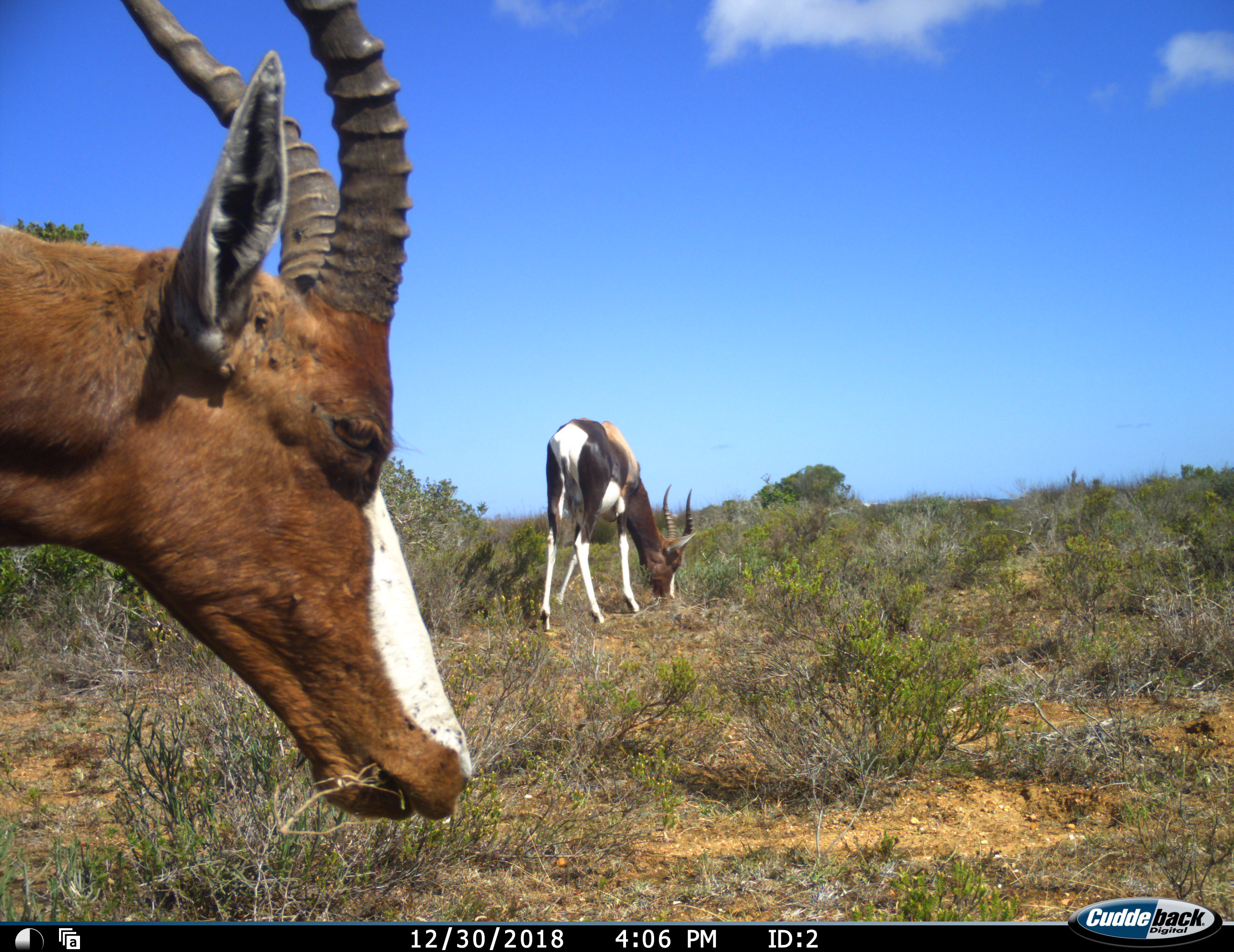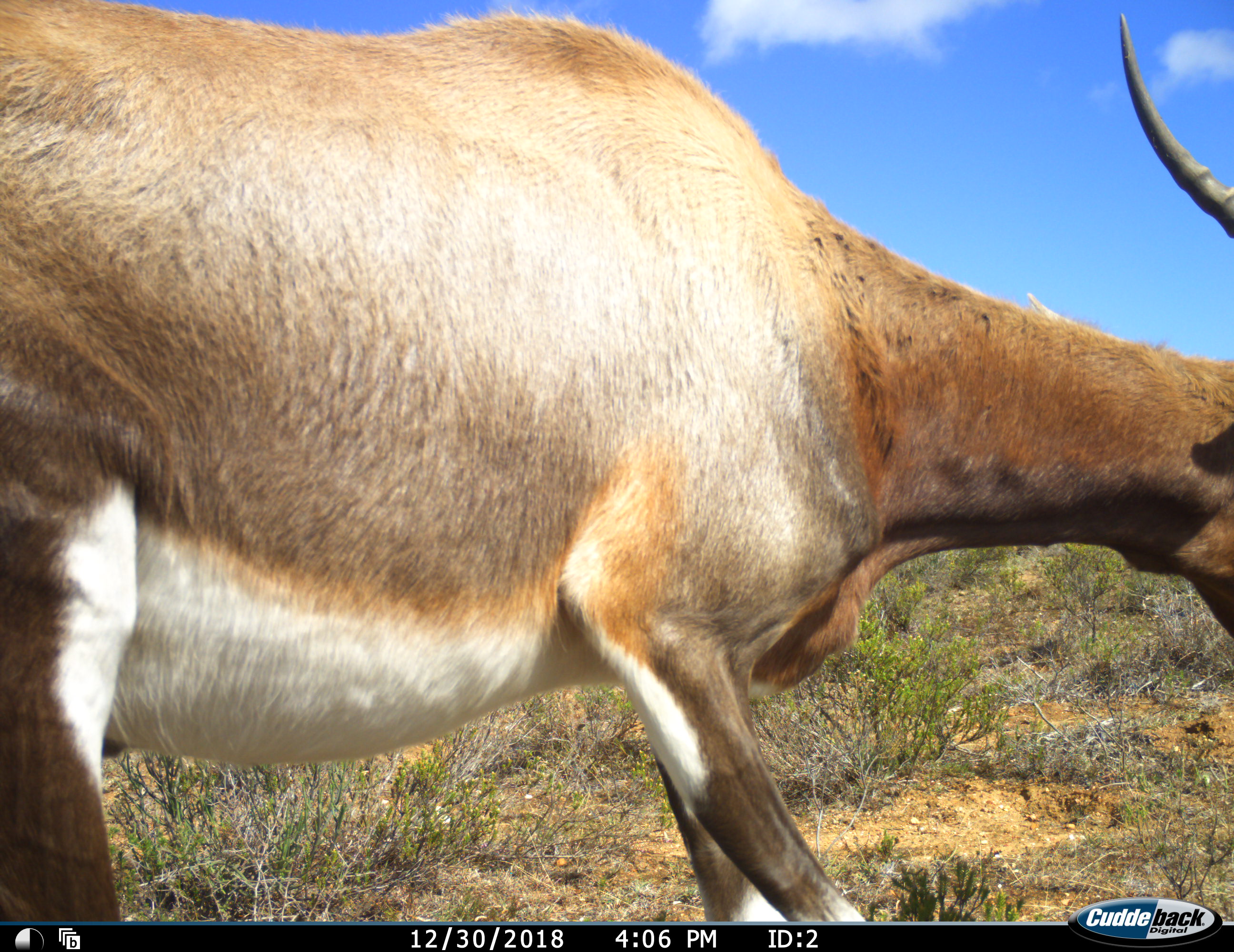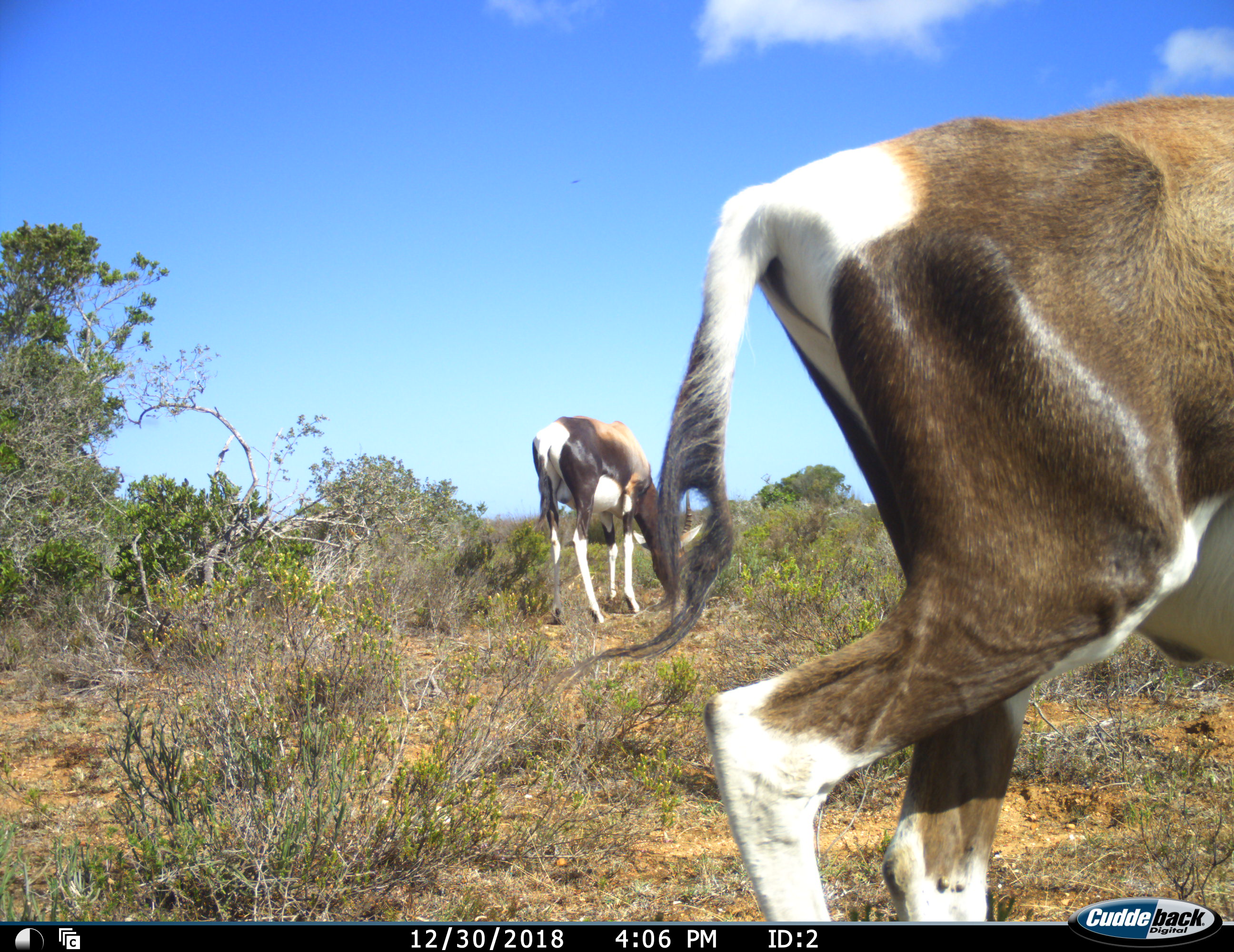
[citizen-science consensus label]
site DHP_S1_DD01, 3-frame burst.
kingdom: Animalia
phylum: Chordata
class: Mammalia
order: Artiodactyla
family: Bovidae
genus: Damaliscus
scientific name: Damaliscus pygargus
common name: bontebok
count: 2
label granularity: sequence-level